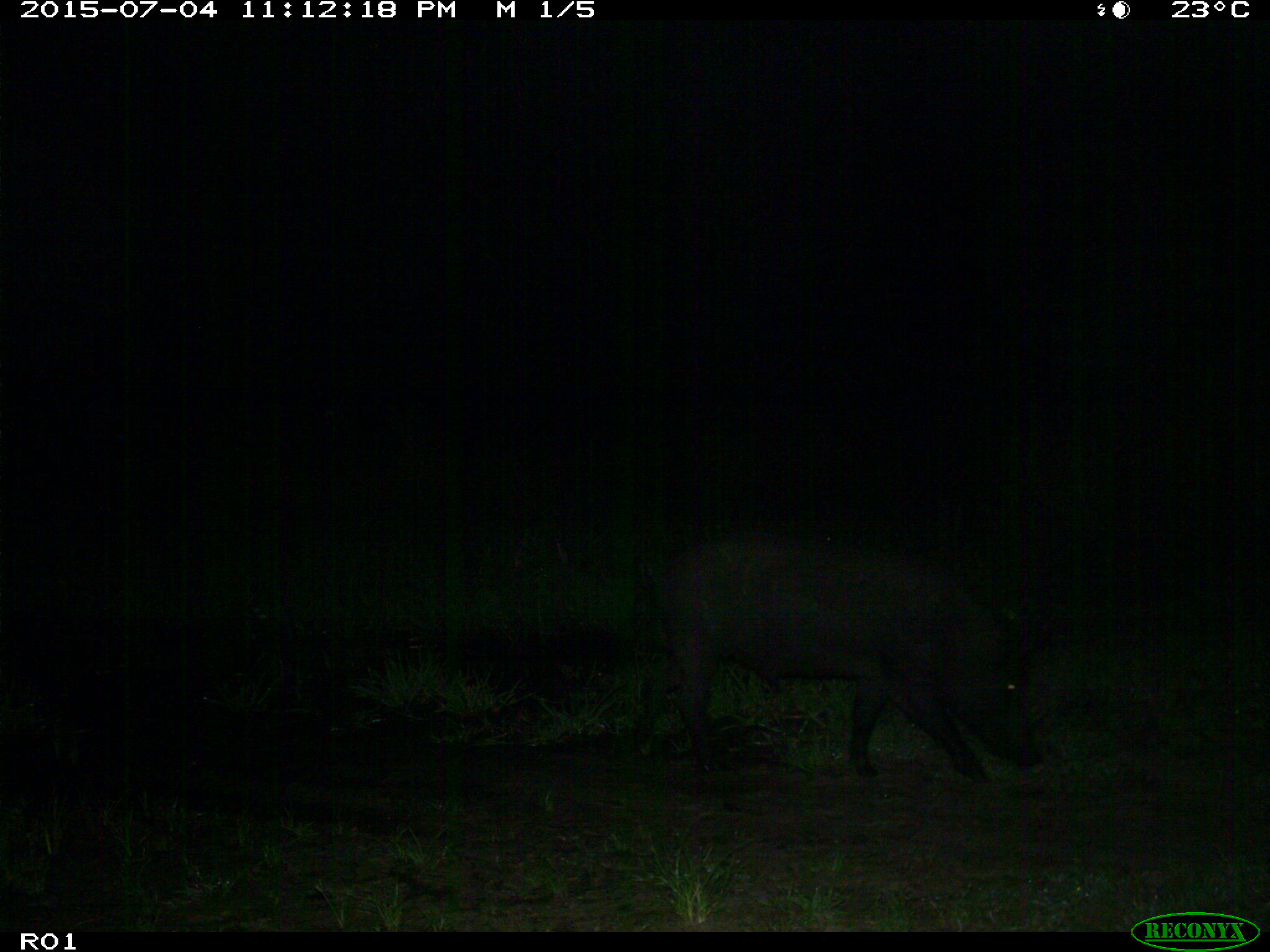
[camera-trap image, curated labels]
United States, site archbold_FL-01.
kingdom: Animalia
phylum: Chordata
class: Mammalia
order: Artiodactyla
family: Suidae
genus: Sus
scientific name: Sus scrofa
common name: wild boar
Sus scrofa (wild boar).